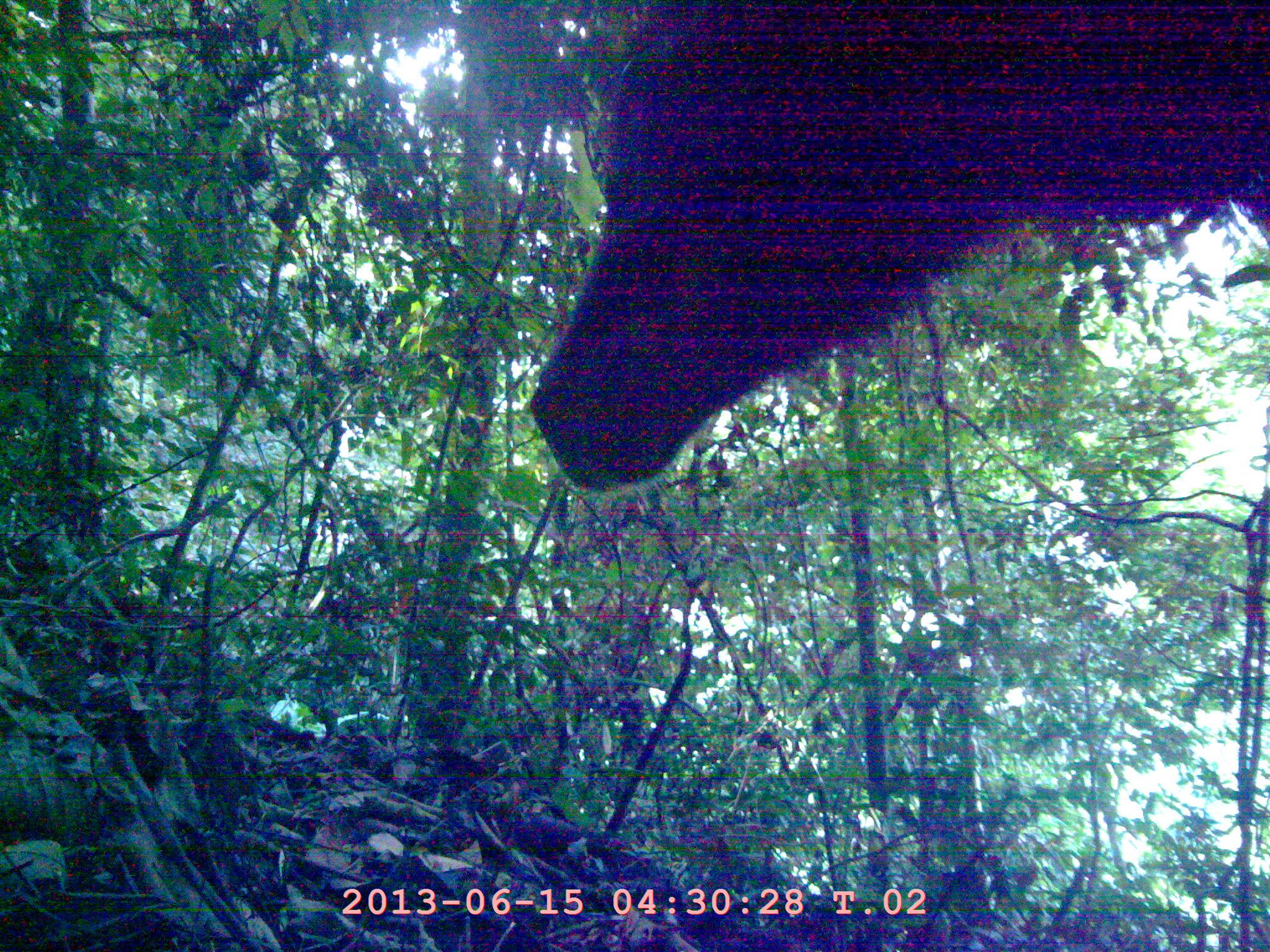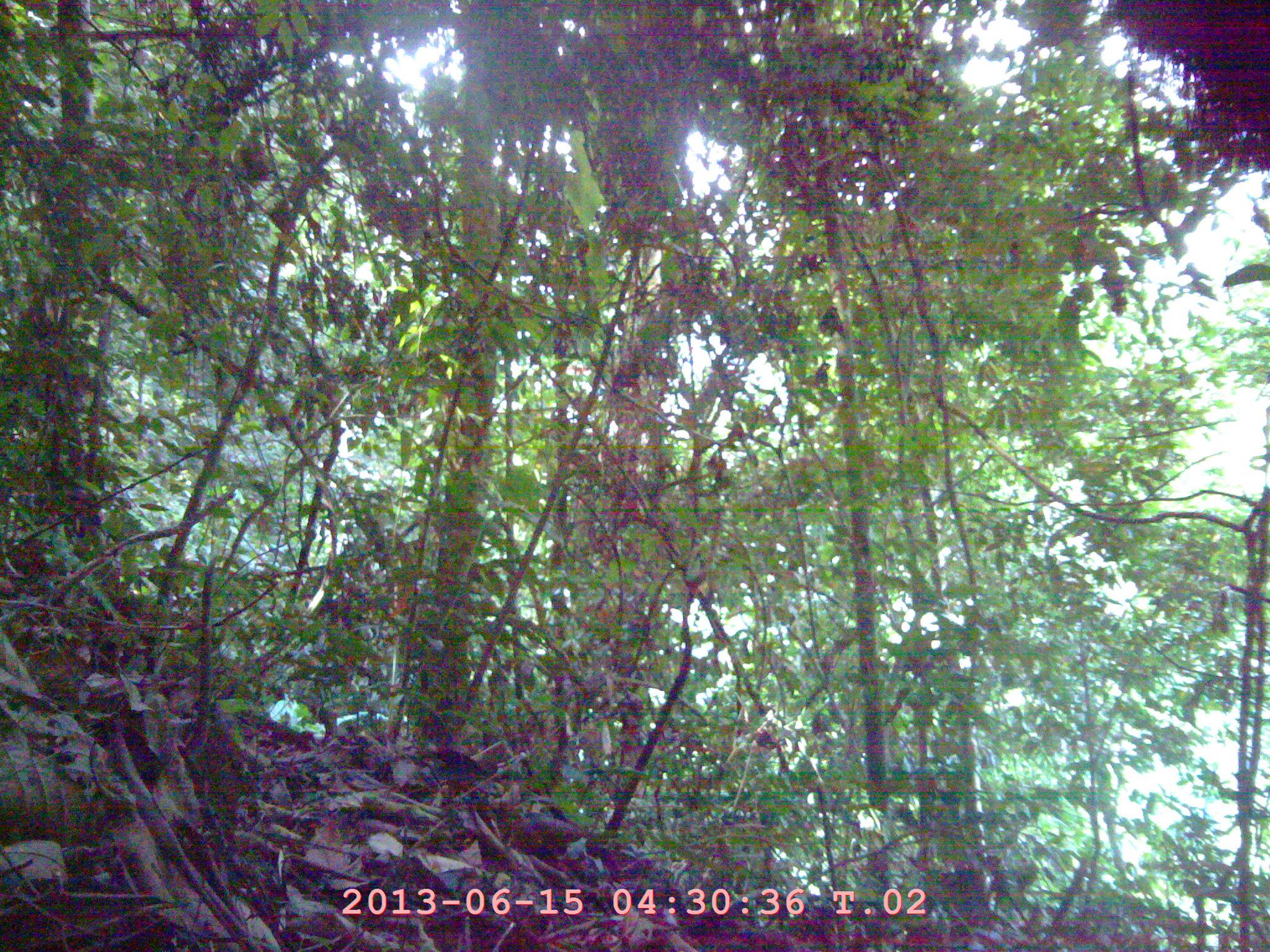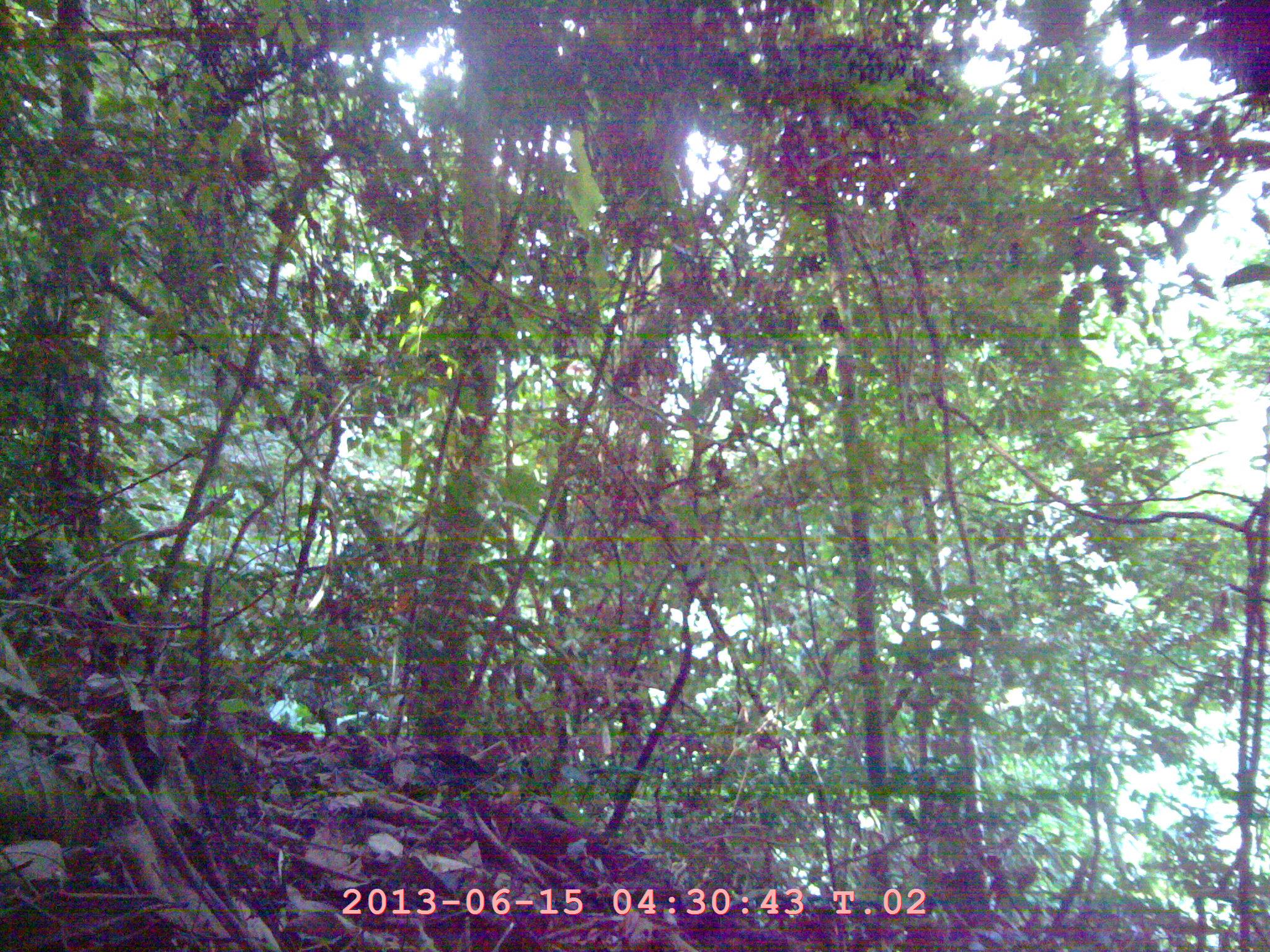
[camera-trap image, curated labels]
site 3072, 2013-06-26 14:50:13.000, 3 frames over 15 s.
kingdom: Animalia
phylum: Chordata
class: Mammalia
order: Artiodactyla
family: Bovidae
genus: Capricornis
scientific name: Capricornis sumatraensis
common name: southern serow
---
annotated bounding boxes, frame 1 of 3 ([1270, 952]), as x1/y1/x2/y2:
capricornis sumatraensis: 523/0/1270/489